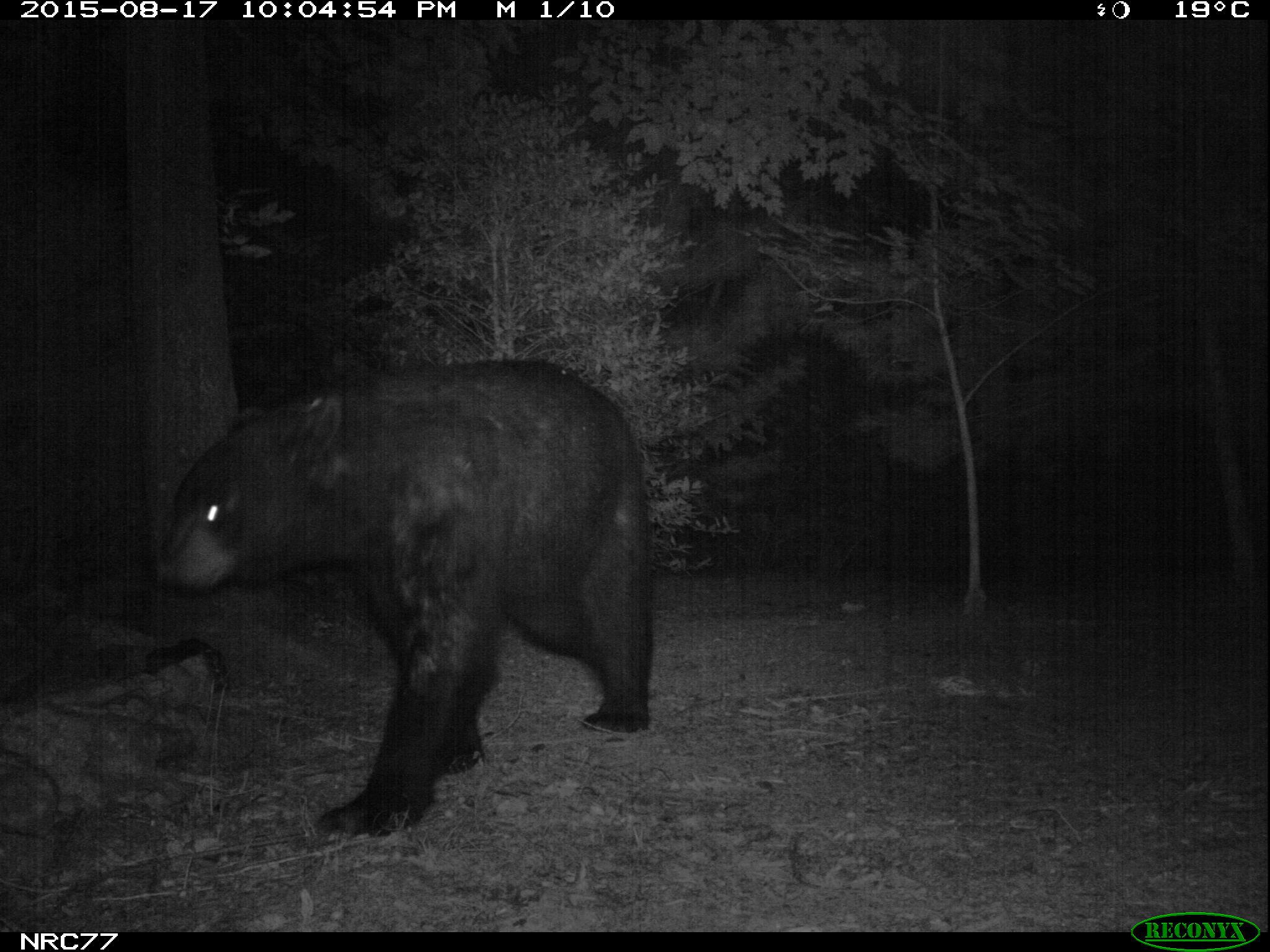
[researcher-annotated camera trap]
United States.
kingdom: Animalia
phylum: Chordata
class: Mammalia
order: Carnivora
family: Ursidae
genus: Ursus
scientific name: Ursus americanus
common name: american black bear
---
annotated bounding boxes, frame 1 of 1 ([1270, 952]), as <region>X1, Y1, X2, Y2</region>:
American Black Bear: <region>159, 369, 666, 825</region>